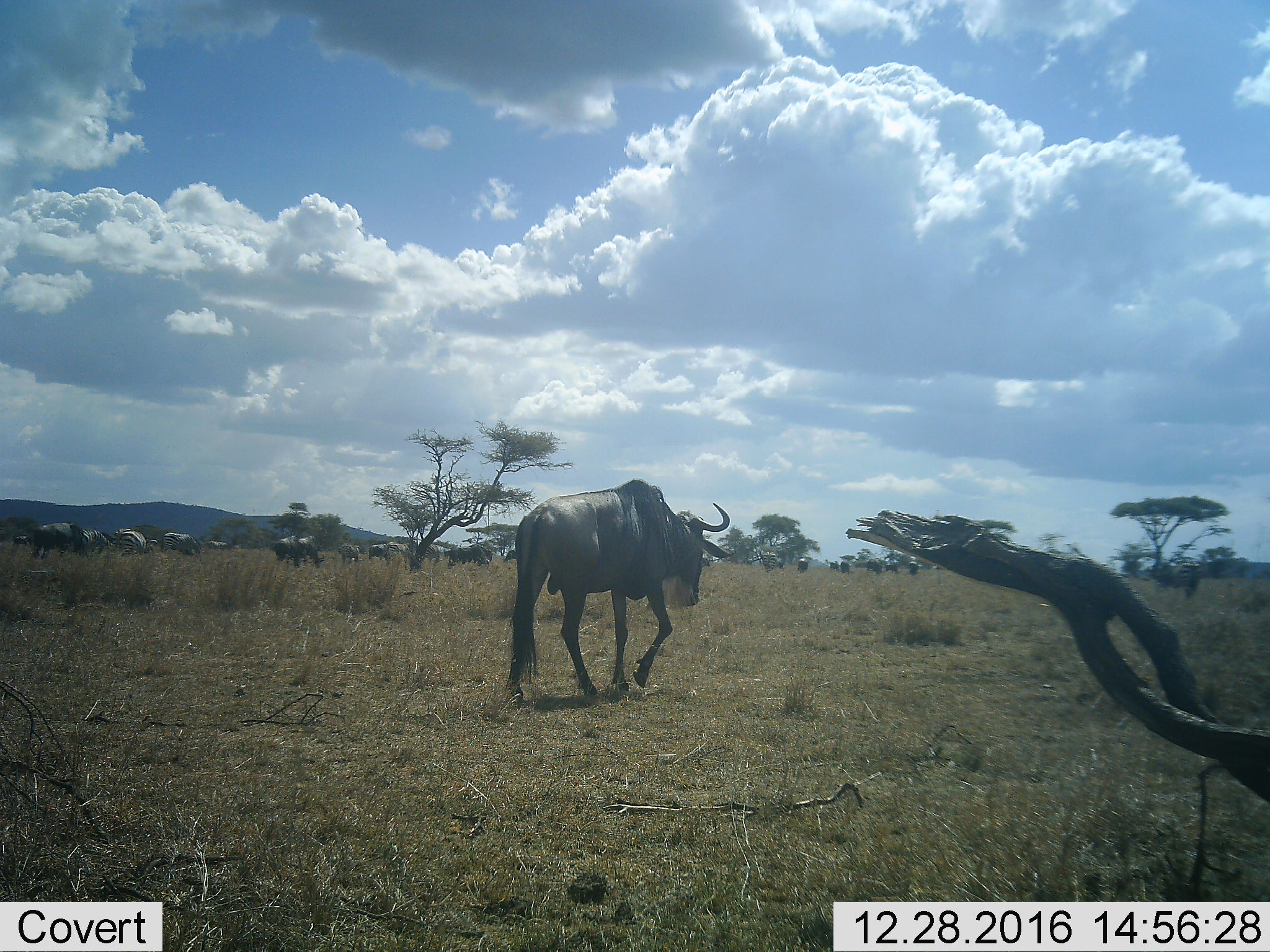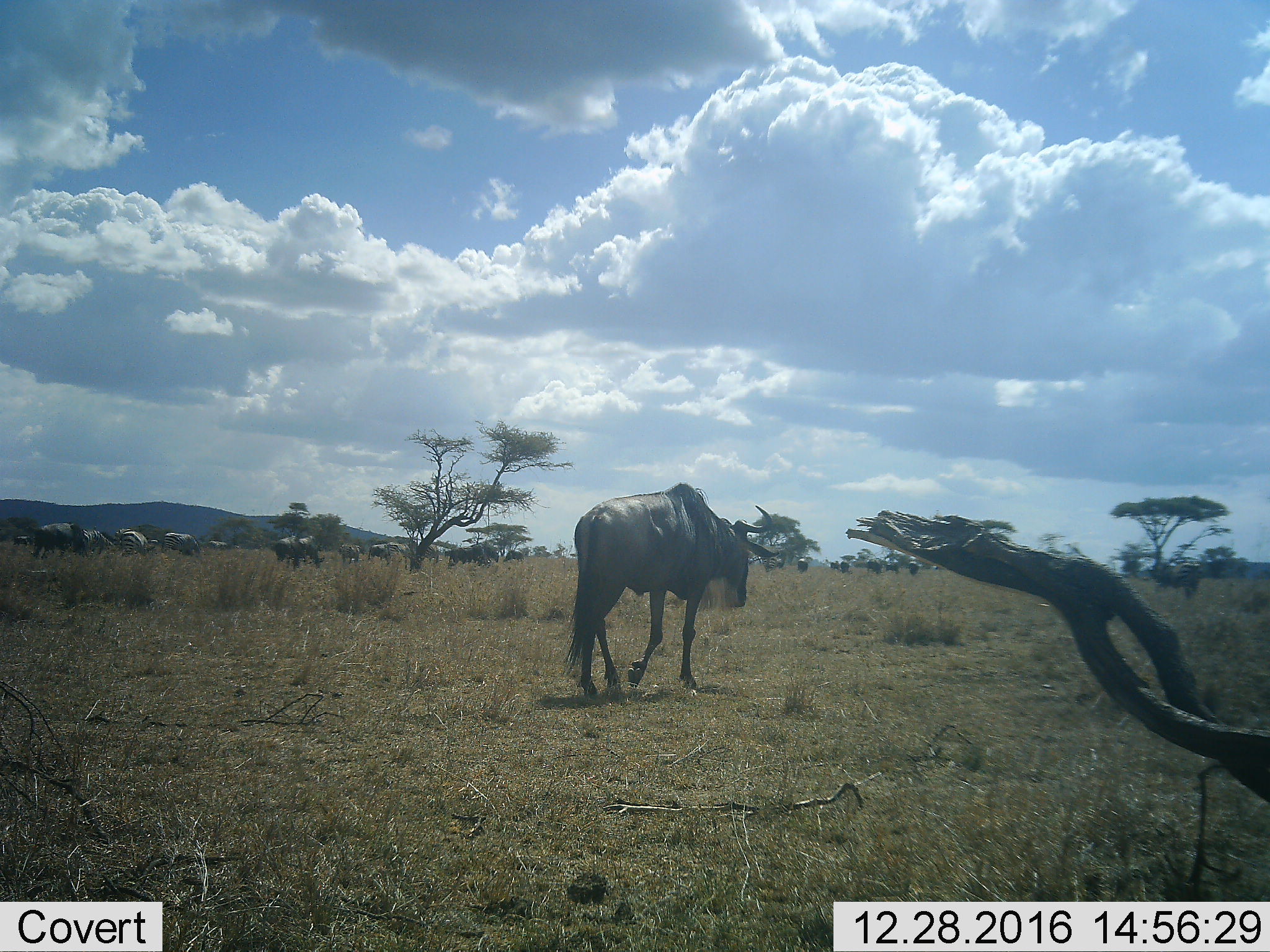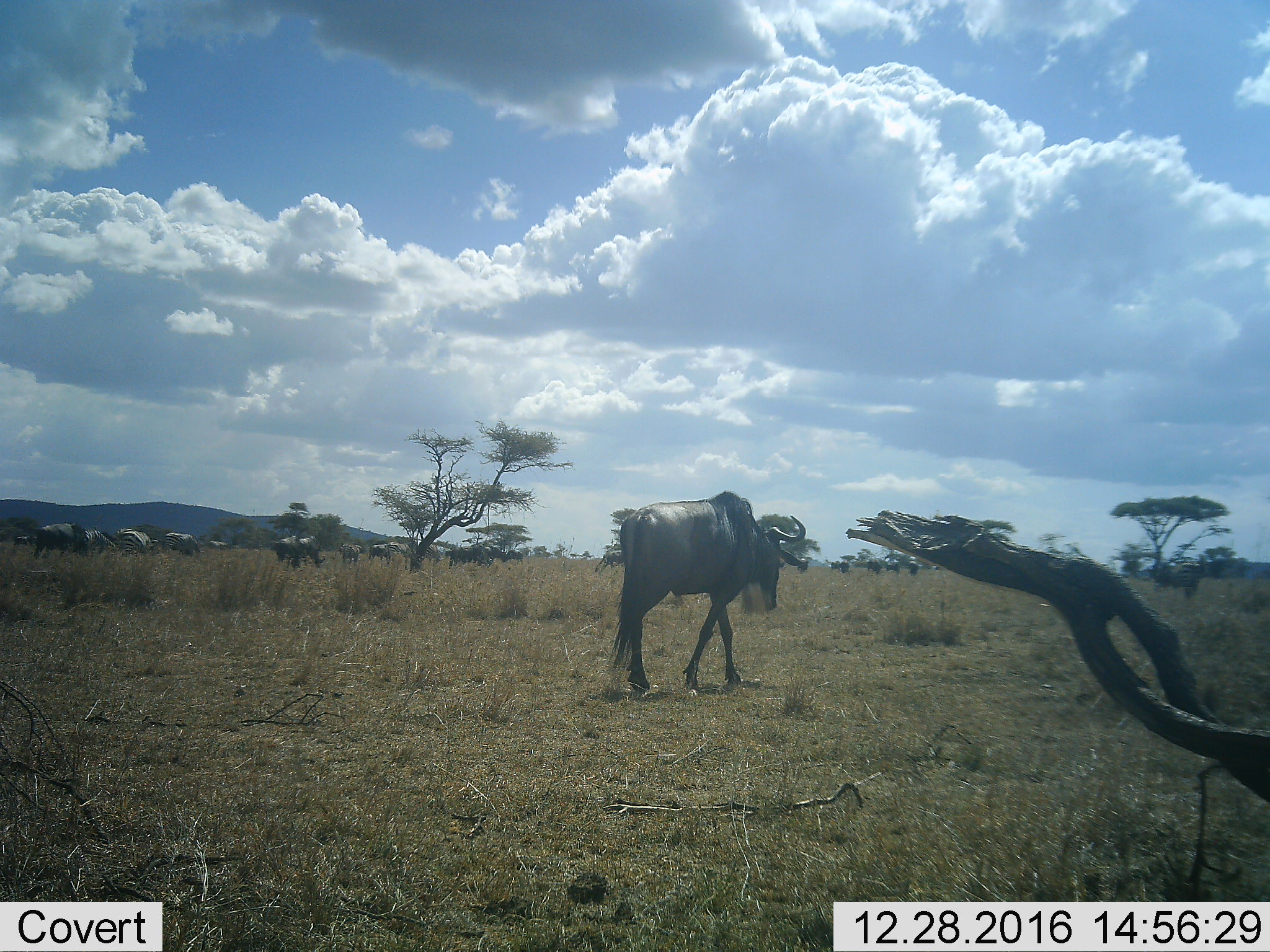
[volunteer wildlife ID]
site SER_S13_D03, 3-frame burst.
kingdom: Animalia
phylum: Chordata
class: Mammalia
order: Artiodactyla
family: Bovidae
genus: Connochaetes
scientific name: Connochaetes taurinus taurinus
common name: blue wildebeest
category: wildebeestblue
Wildebeestblue (blue wildebeest) (Connochaetes taurinus taurinus), count 11-50. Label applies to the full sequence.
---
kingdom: Animalia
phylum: Chordata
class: Mammalia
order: Perissodactyla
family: Equidae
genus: Equus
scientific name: Equus quagga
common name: plains zebra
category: zebraplains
Zebraplains (plains zebra) (Equus quagga), count 7. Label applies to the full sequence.